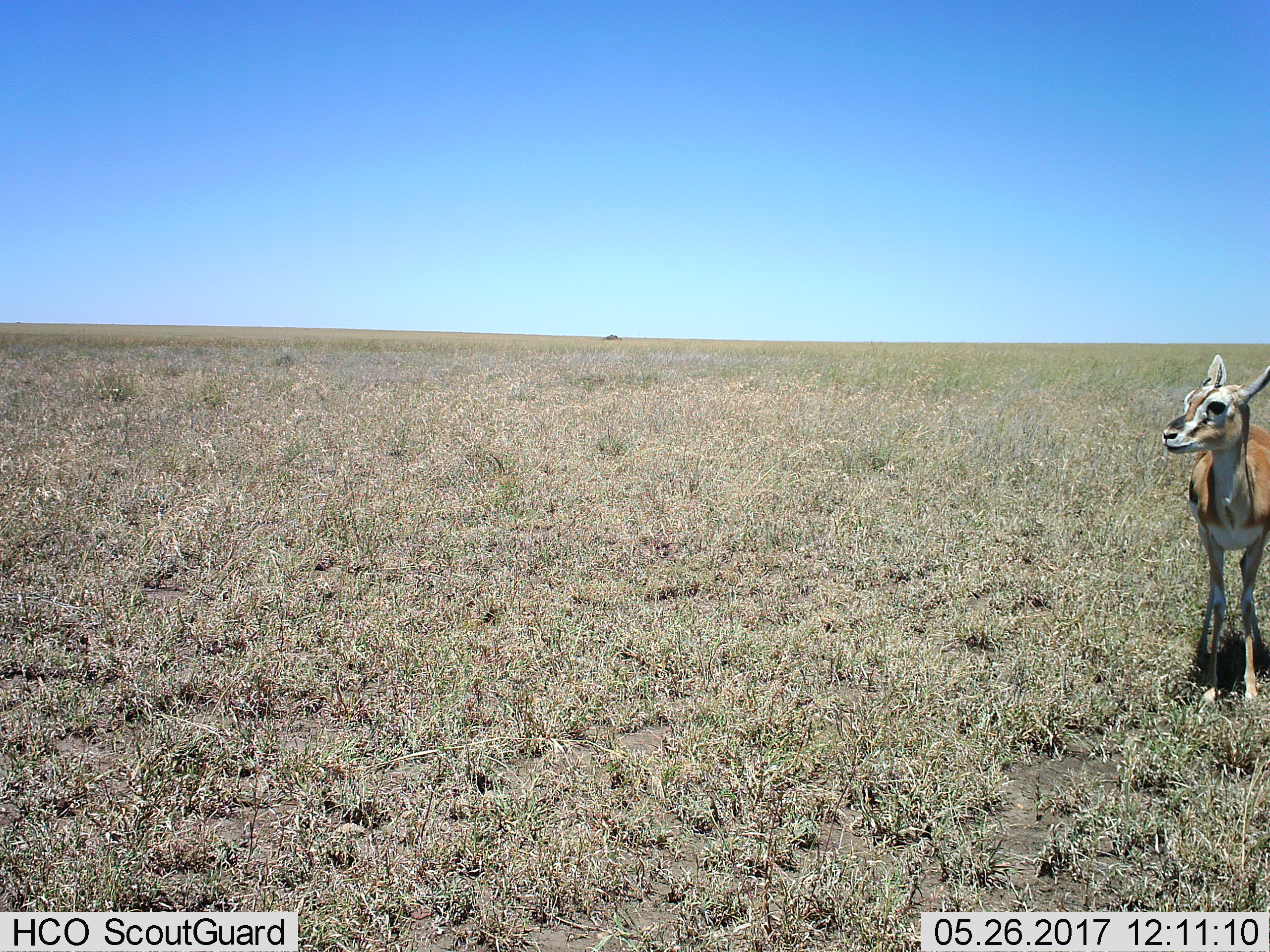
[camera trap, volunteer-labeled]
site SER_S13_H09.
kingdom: Animalia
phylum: Chordata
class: Mammalia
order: Artiodactyla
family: Bovidae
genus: Eudorcas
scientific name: Eudorcas thomsonii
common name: thomson's gazelle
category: gazellethomsons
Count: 1.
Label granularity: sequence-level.